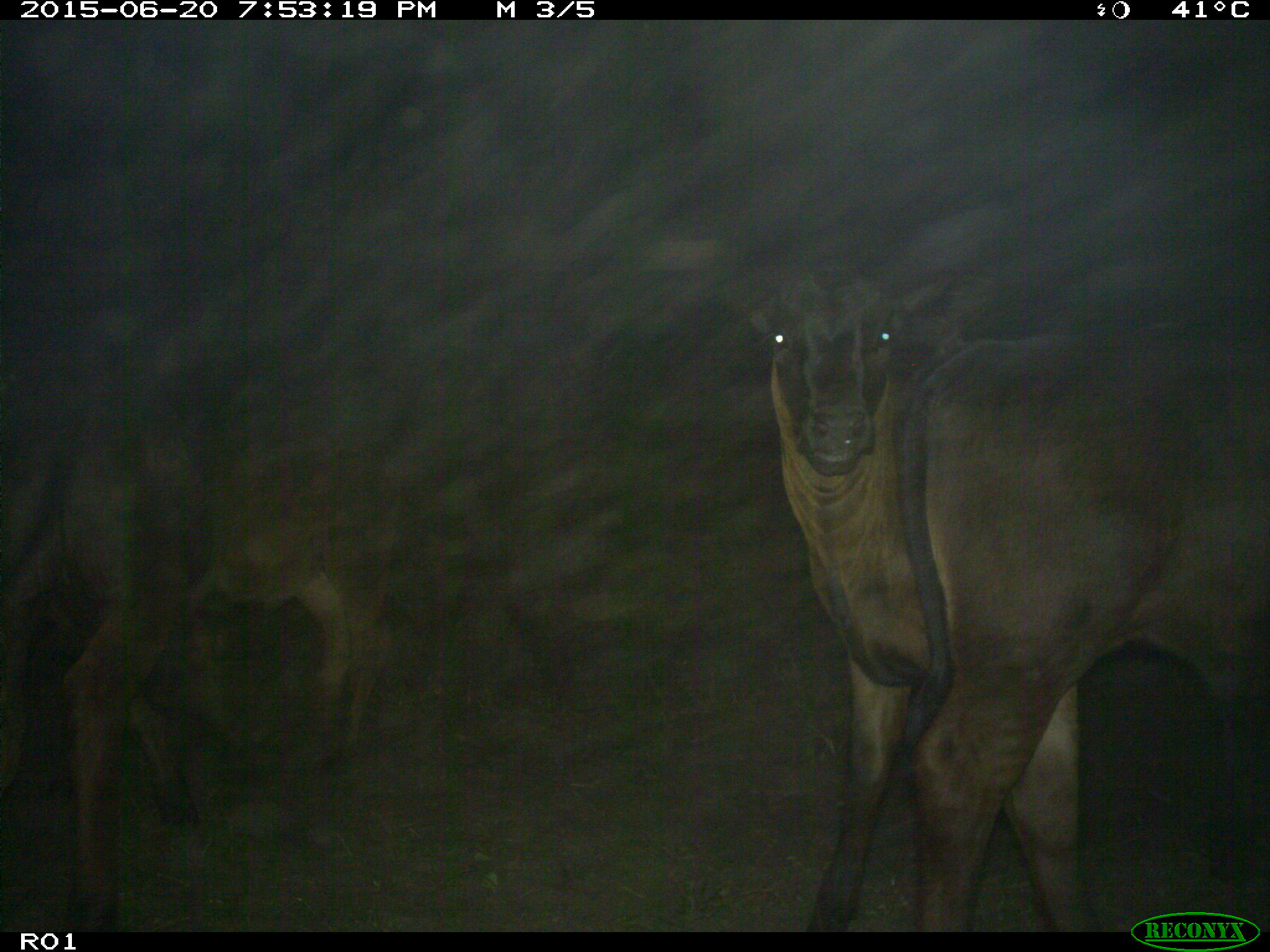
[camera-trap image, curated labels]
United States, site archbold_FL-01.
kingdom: Animalia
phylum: Chordata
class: Mammalia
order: Artiodactyla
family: Bovidae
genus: Bos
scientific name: Bos taurus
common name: domestic cow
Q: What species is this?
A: Bos taurus (domestic cow).